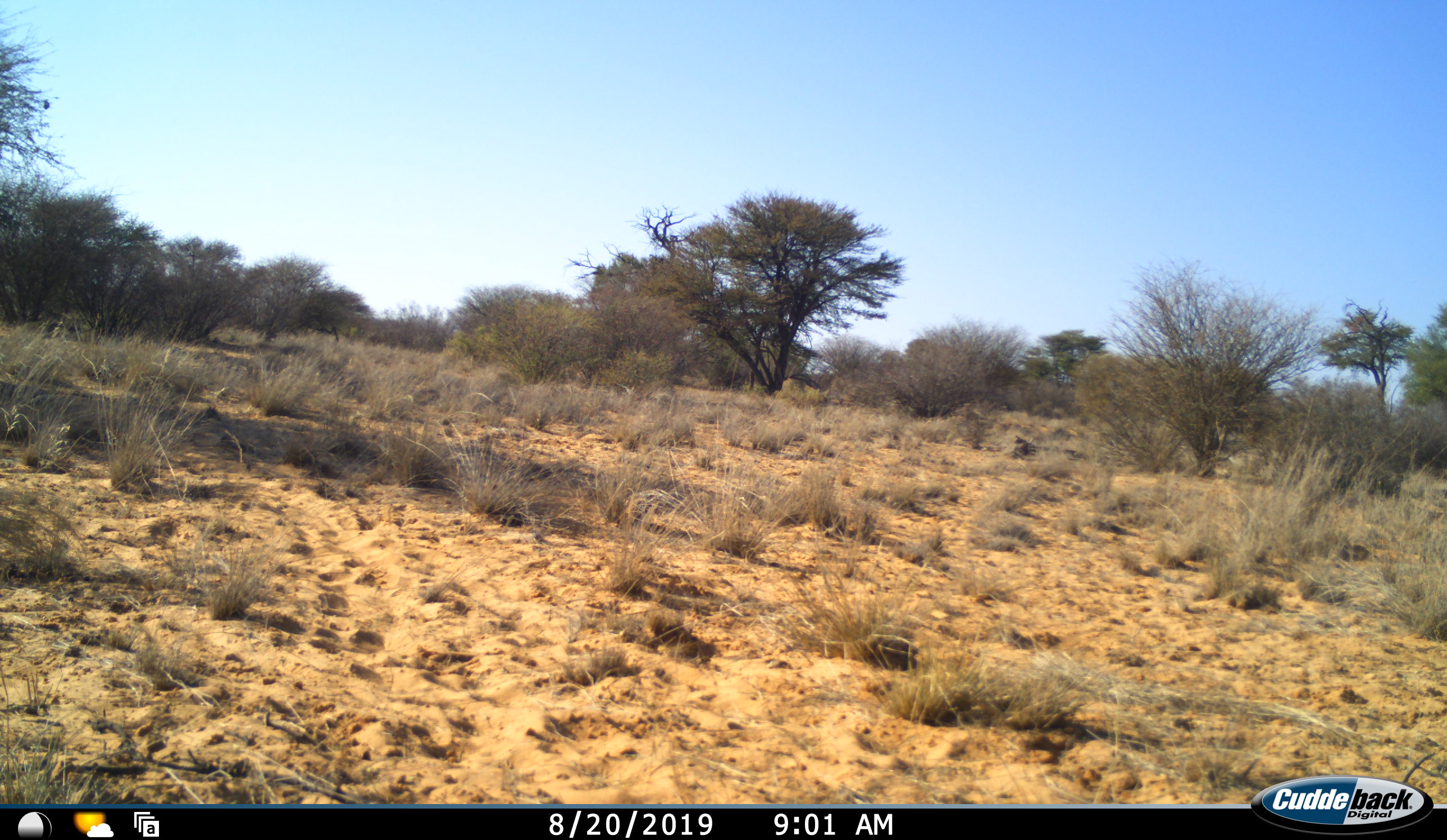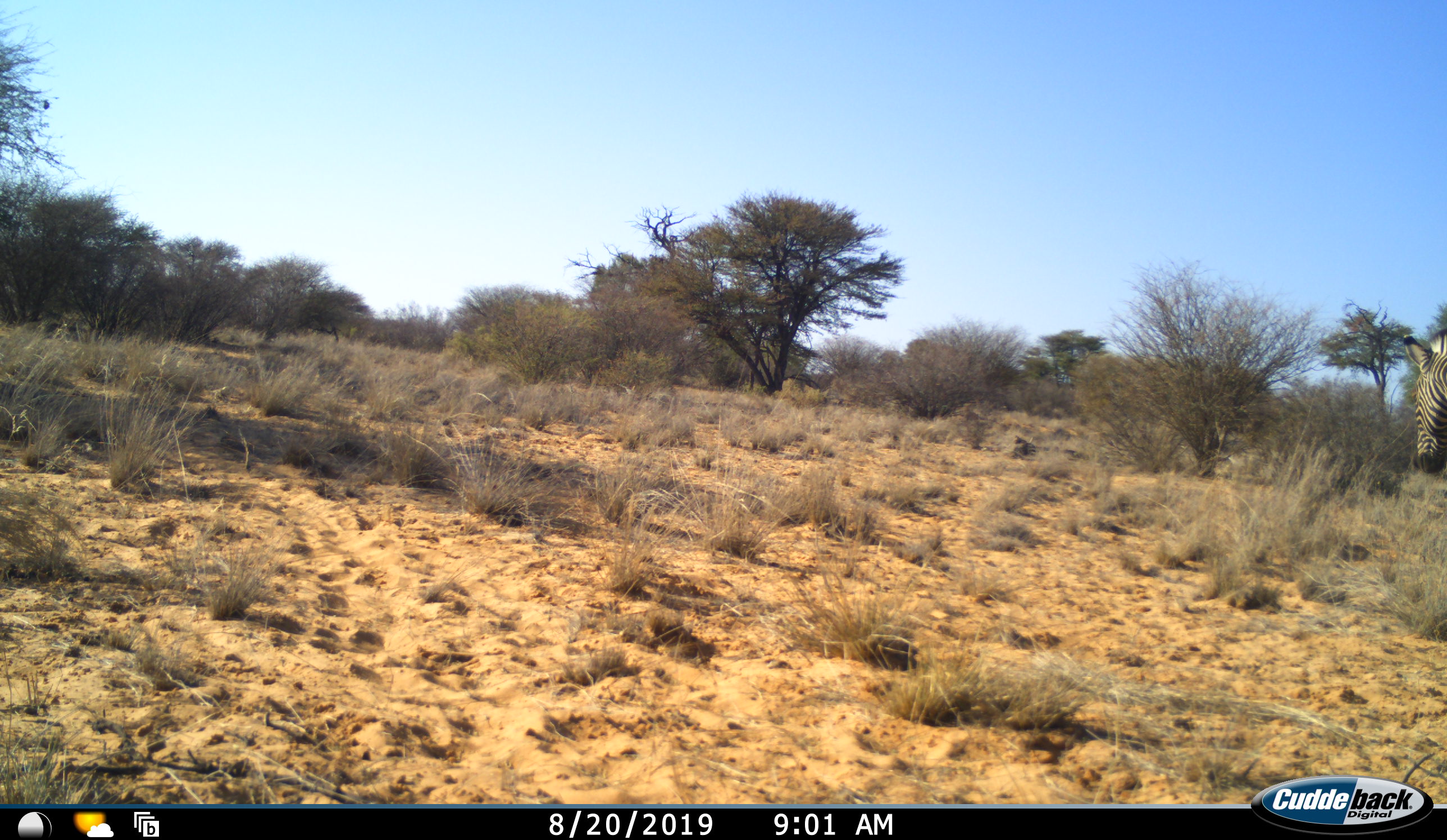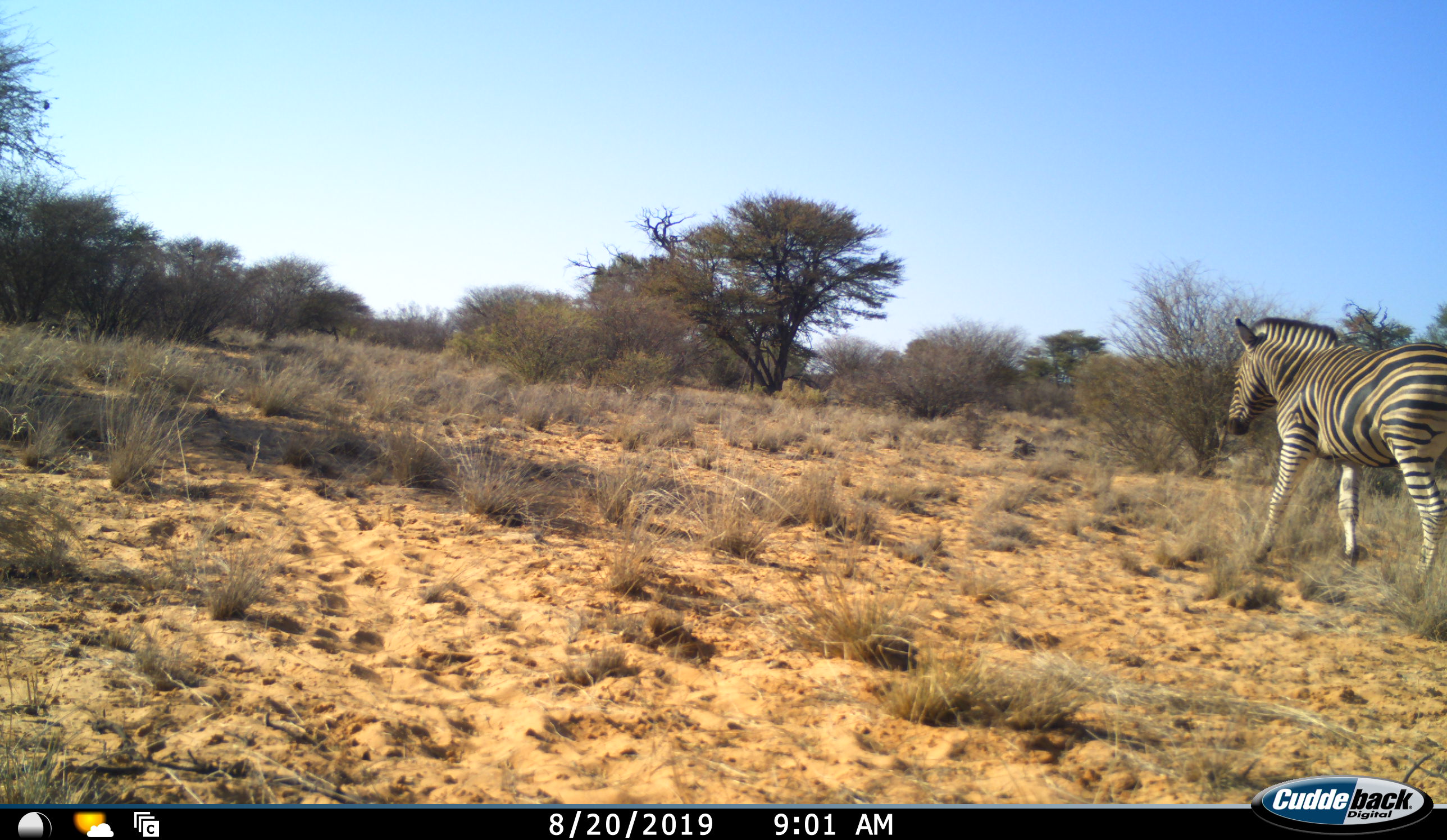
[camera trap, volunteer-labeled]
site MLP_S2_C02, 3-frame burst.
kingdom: Animalia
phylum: Chordata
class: Mammalia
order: Perissodactyla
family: Equidae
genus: Equus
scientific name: Equus quagga burchellii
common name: burchell's zebra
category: zebraburchells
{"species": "zebraburchells (burchell's zebra) (Equus quagga burchellii)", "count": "1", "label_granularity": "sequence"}